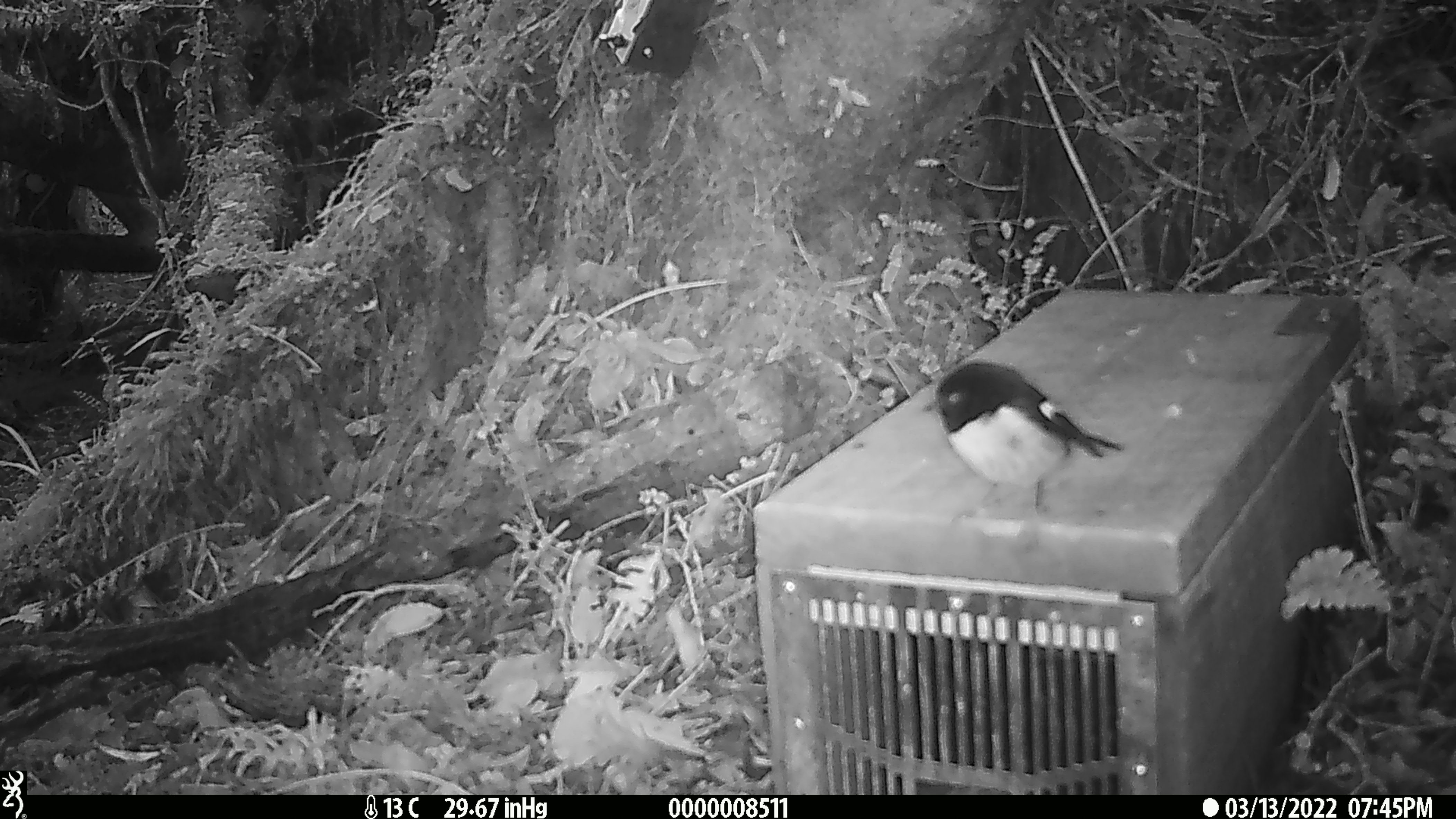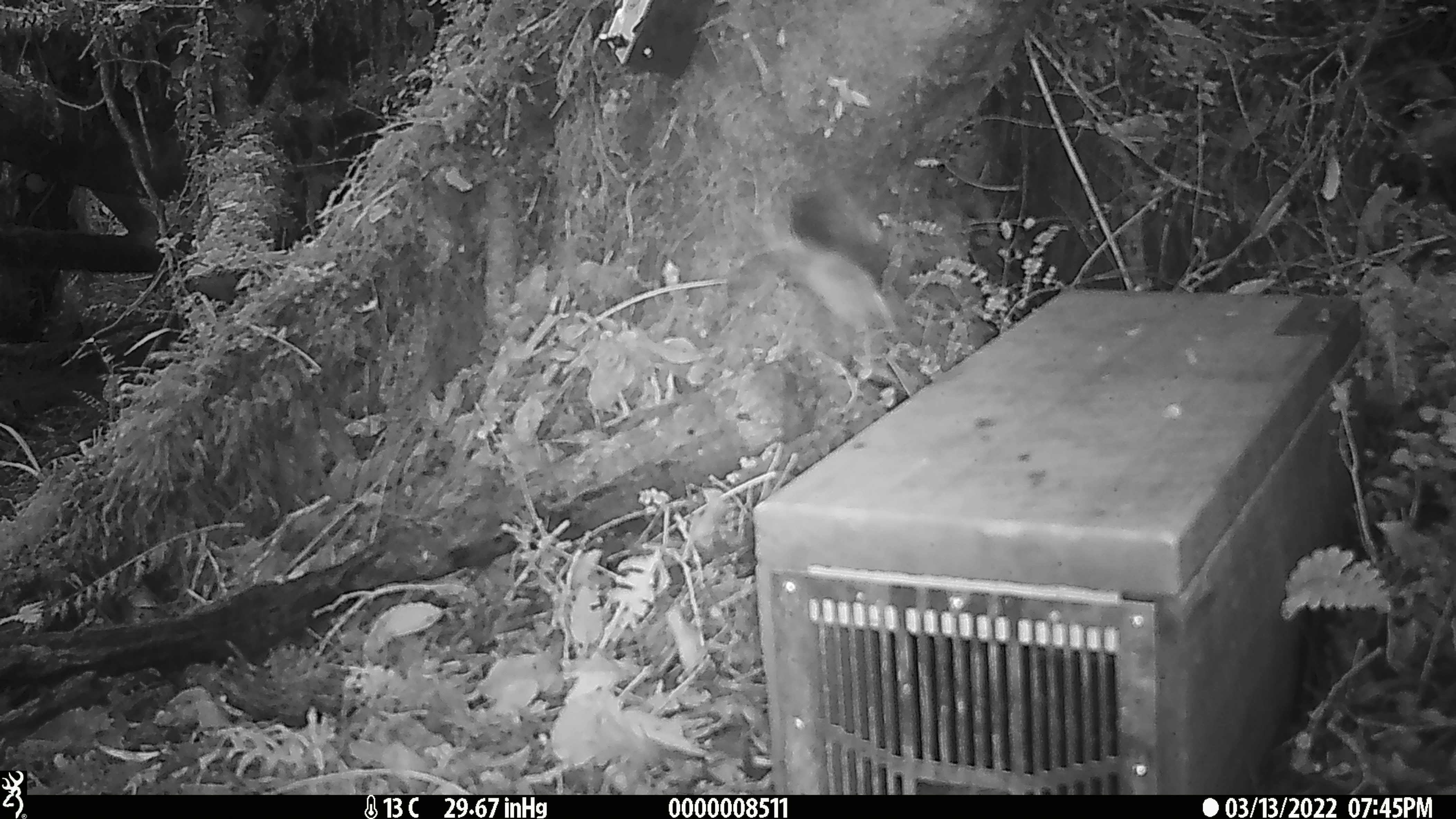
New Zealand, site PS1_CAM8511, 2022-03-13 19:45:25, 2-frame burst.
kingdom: Animalia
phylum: Chordata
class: Aves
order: Passeriformes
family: Petroicidae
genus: Petroica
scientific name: Petroica macrocephala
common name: tomtit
Tomtit (Petroica macrocephala).